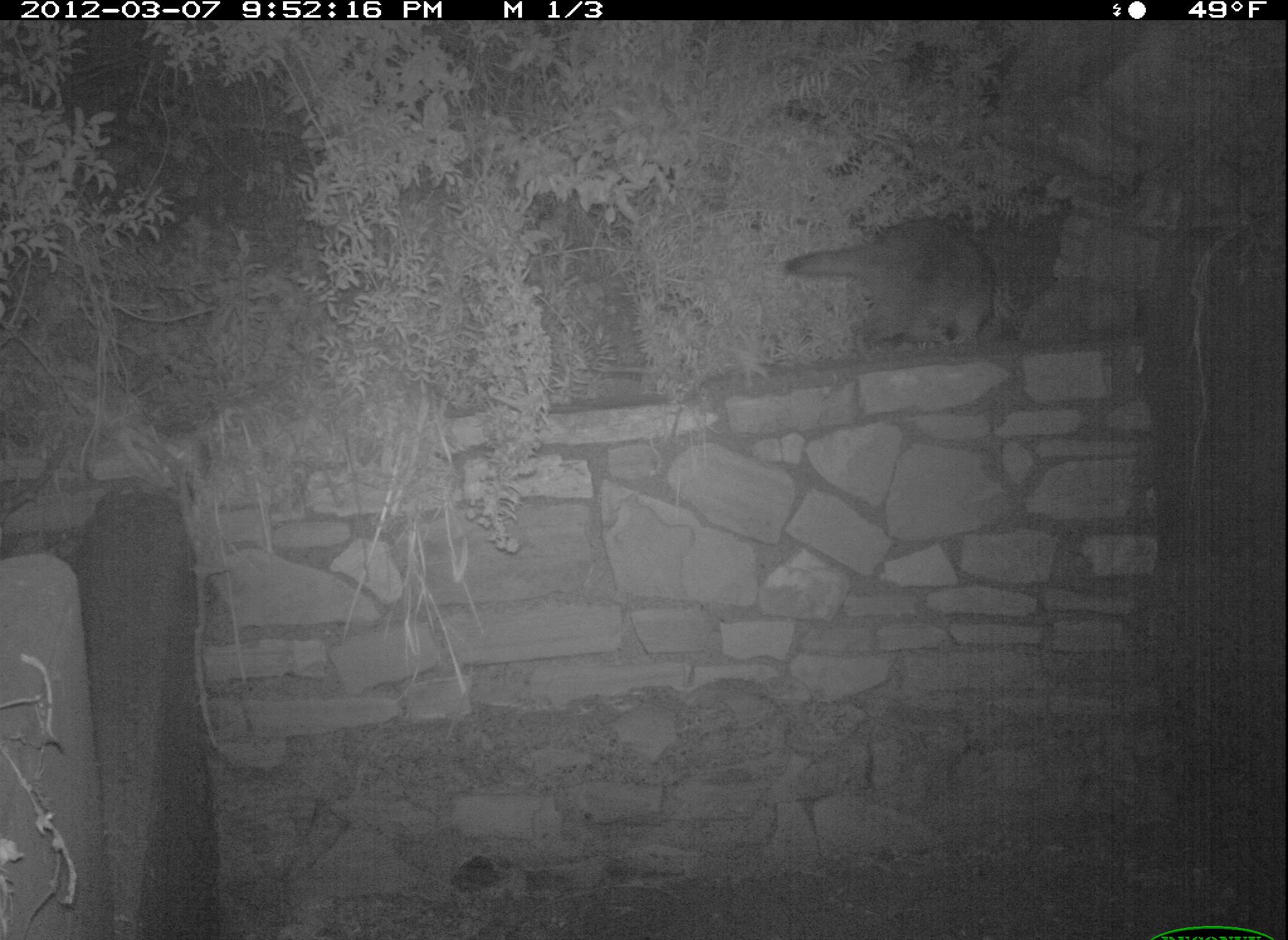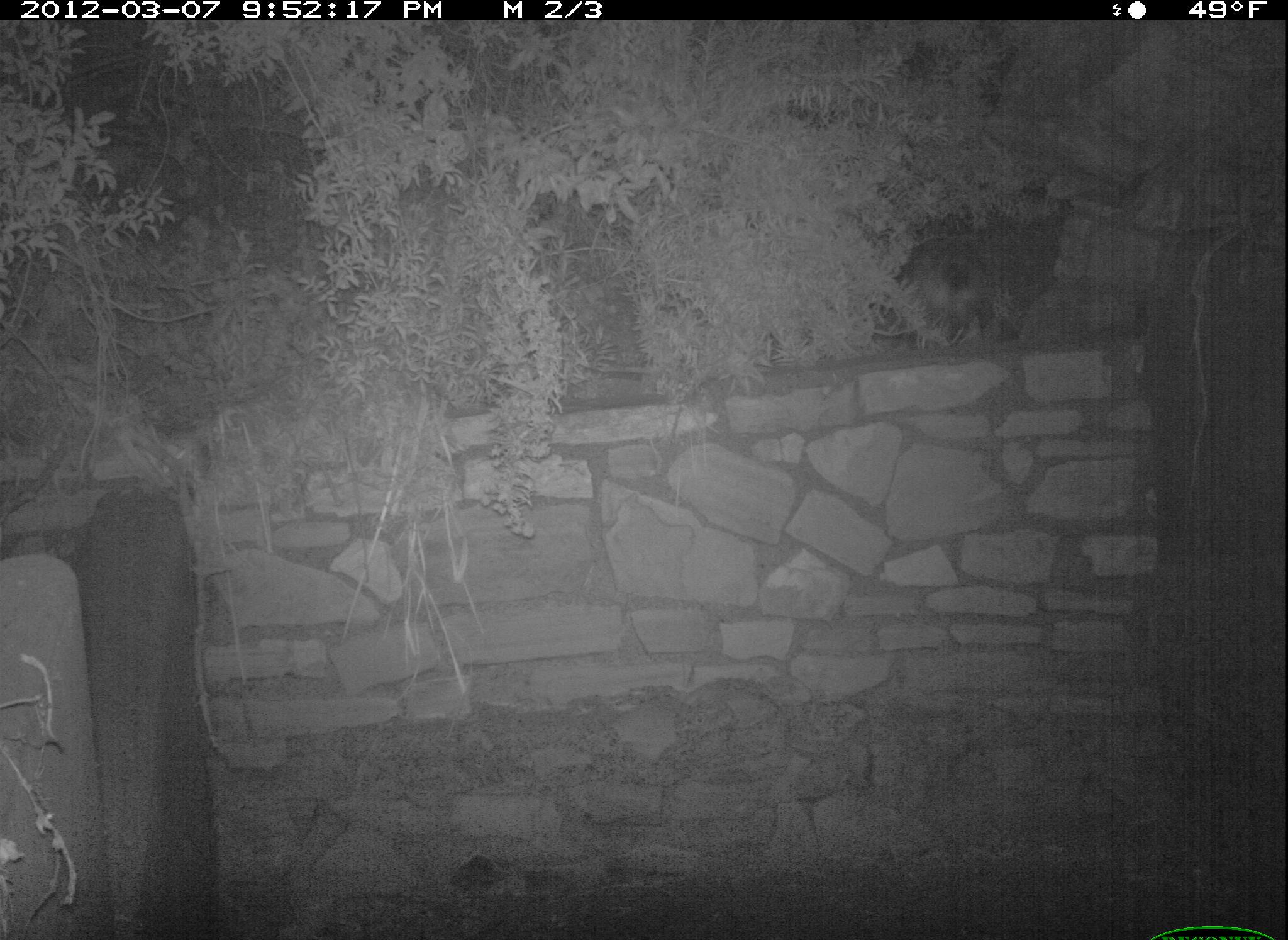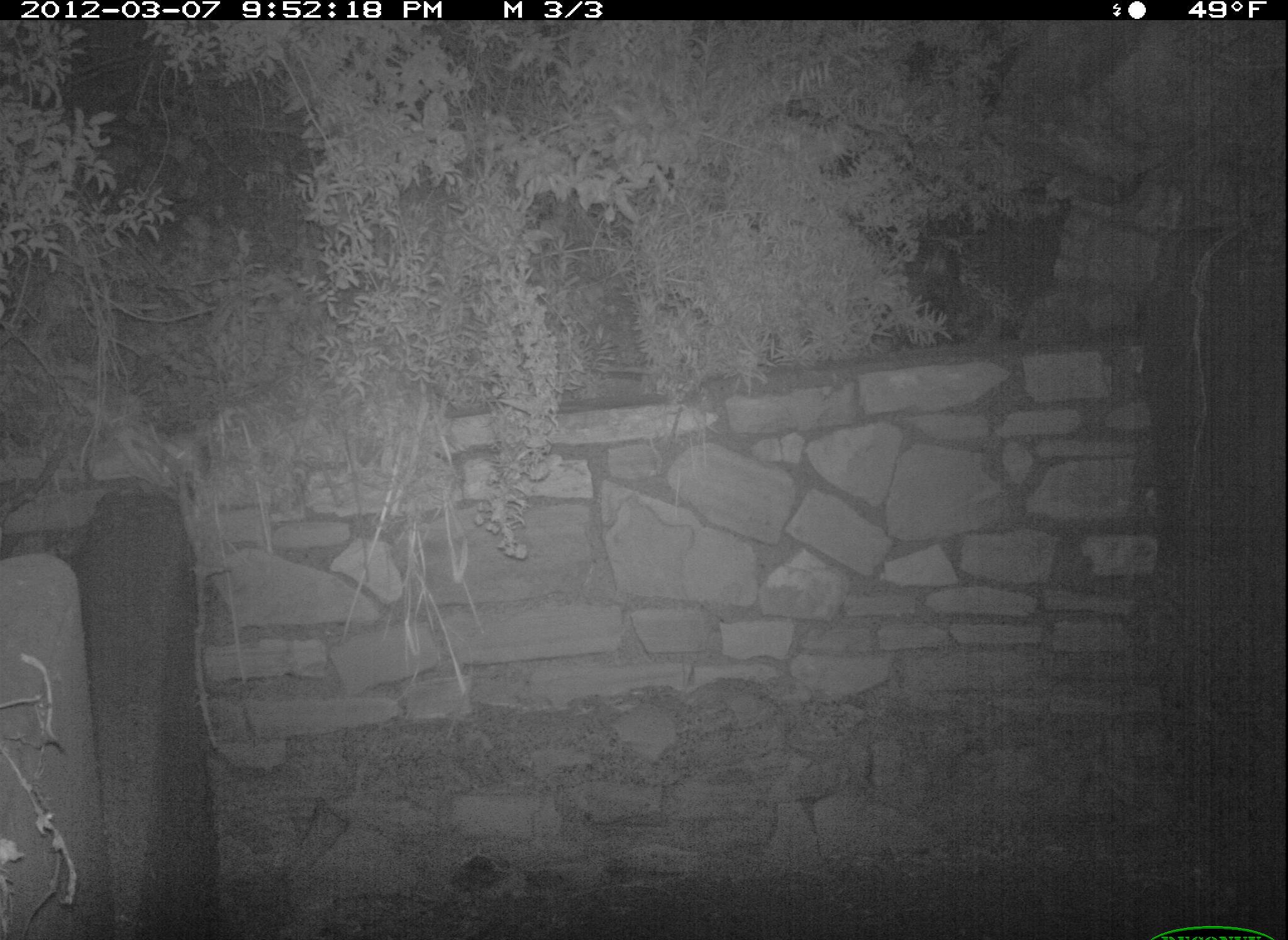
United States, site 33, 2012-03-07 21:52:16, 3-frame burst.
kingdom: Animalia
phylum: Chordata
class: Mammalia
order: Carnivora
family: Procyonidae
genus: Procyon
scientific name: Procyon lotor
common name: raccoon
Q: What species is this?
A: Raccoon (Procyon lotor).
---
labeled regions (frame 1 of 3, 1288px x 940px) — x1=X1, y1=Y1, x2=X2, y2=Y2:
raccoon: x1=771, y1=213, x2=1042, y2=367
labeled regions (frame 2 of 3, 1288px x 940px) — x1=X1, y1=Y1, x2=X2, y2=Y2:
raccoon: x1=891, y1=230, x2=1003, y2=347